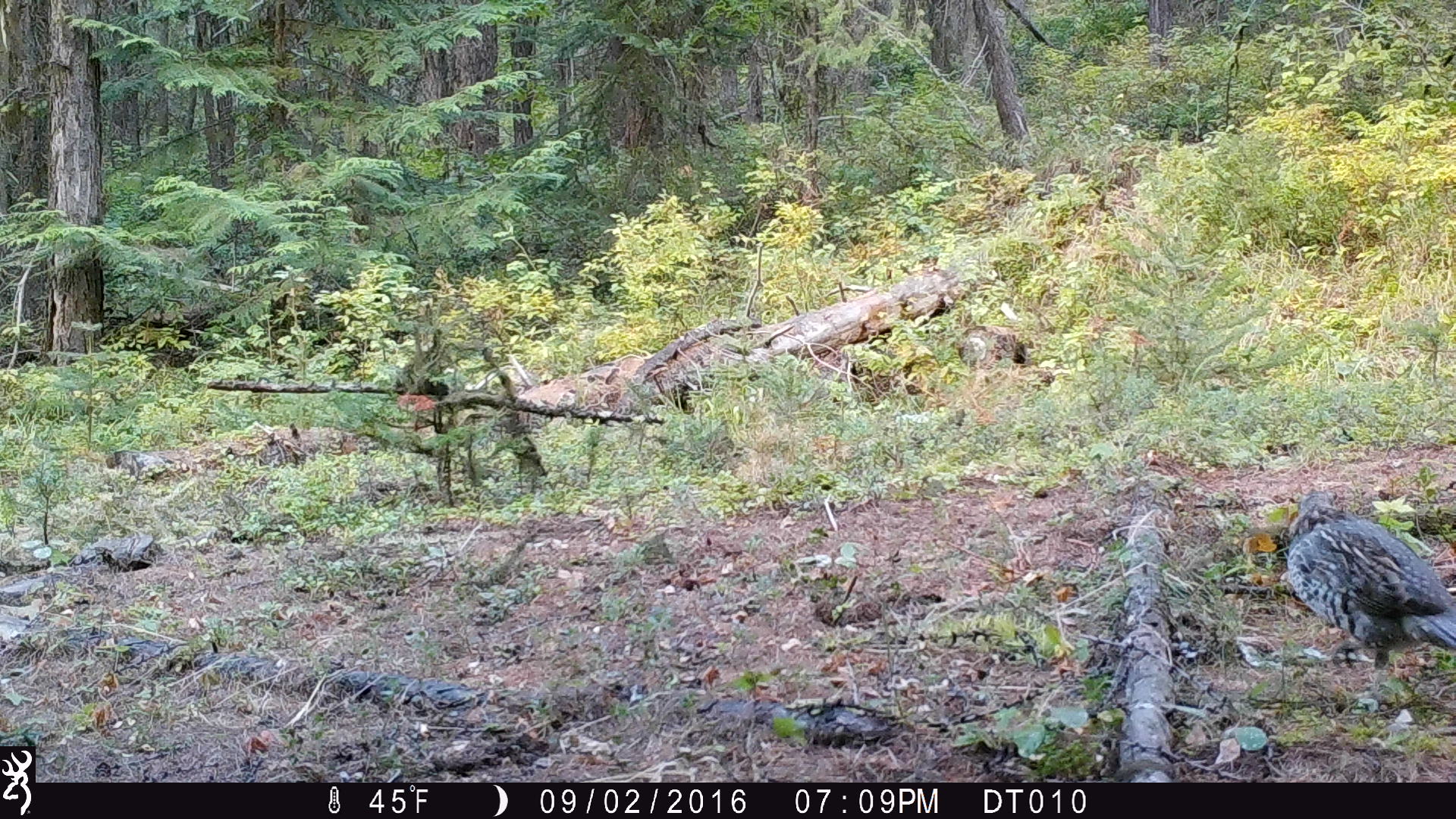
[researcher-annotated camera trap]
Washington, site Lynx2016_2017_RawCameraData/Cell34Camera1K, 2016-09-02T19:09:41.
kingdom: Animalia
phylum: Chordata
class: Aves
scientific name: Aves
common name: birds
Aves (birds). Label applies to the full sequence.